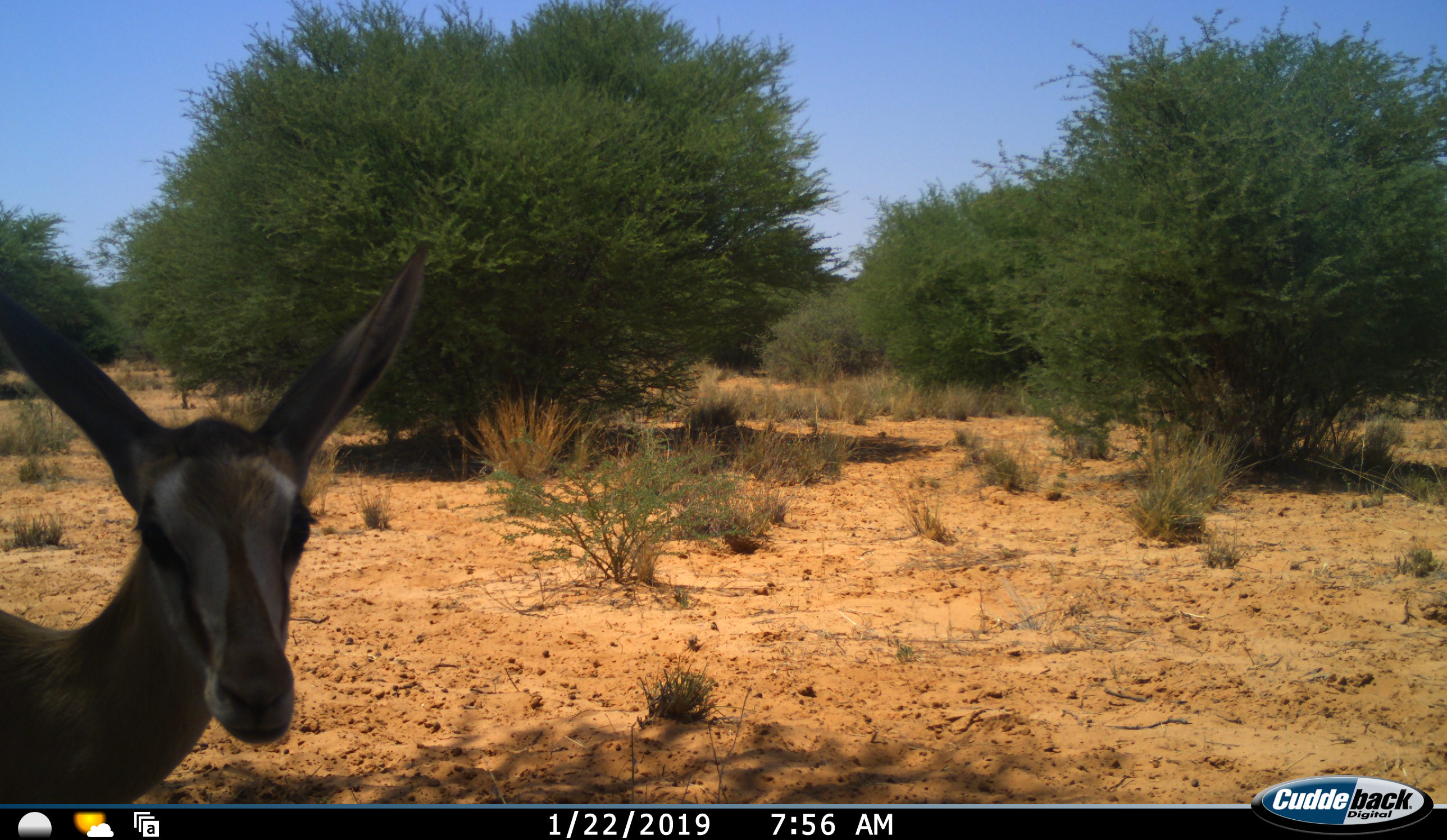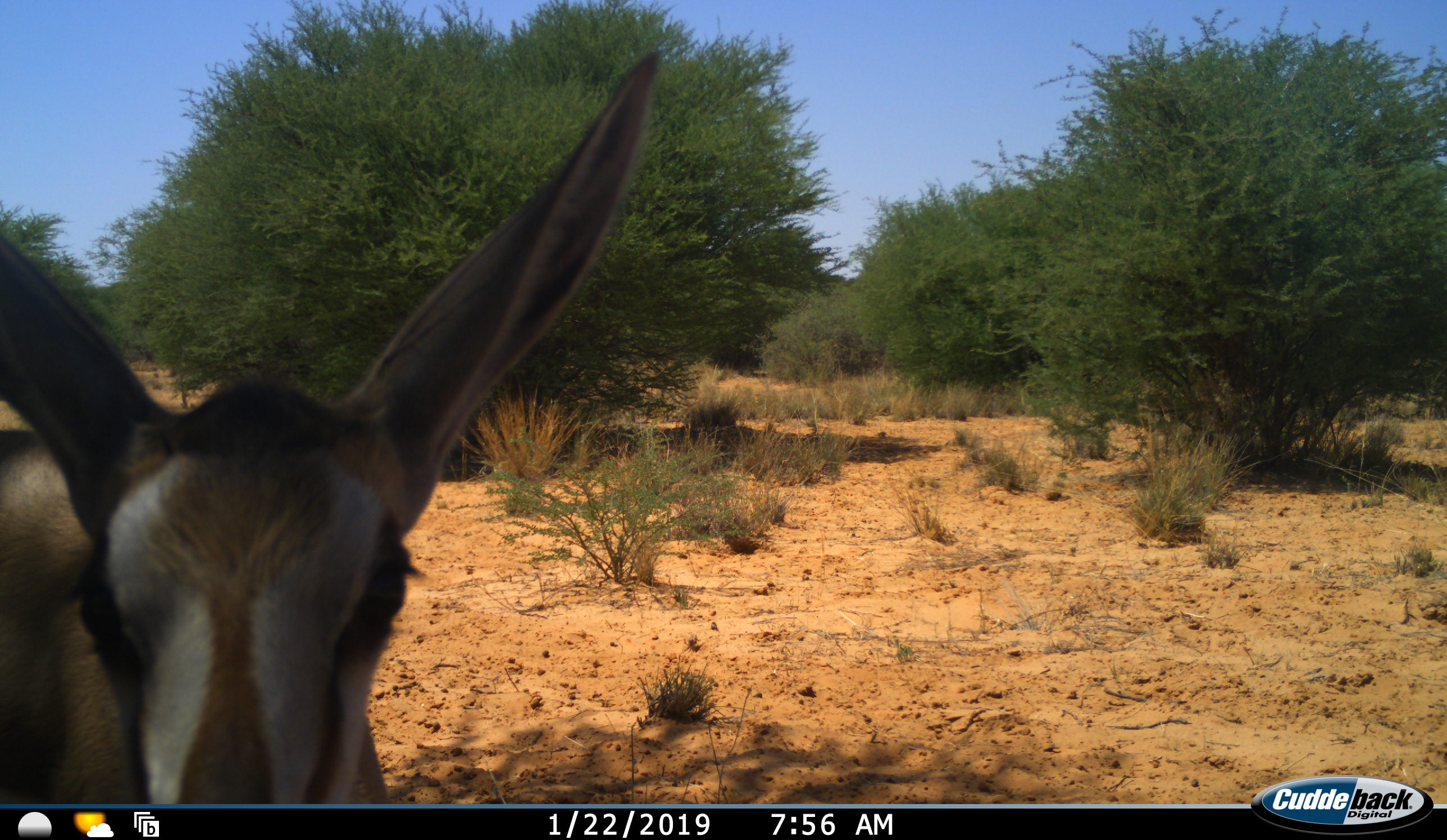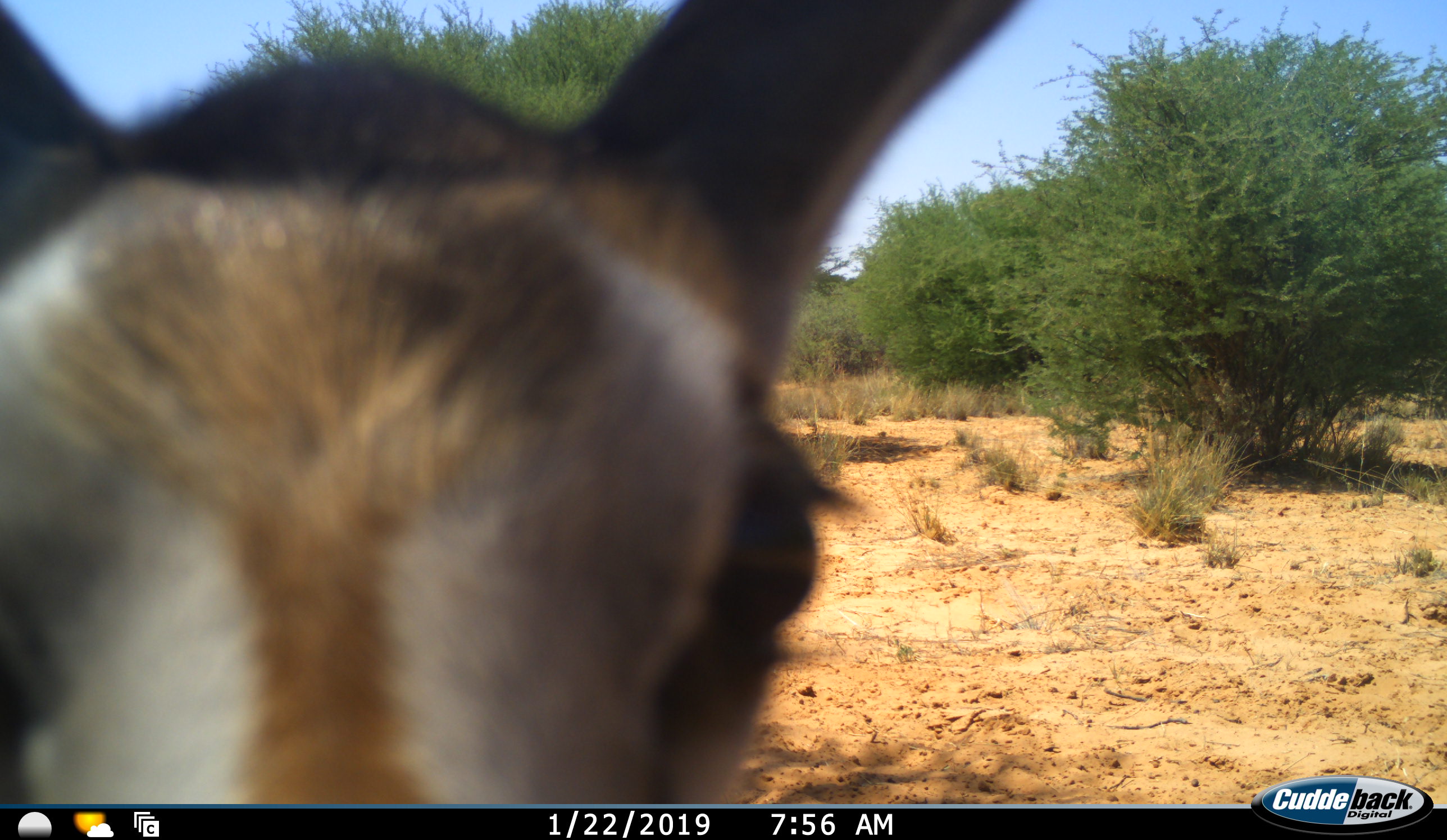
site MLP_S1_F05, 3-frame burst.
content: unidentified animal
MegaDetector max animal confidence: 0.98